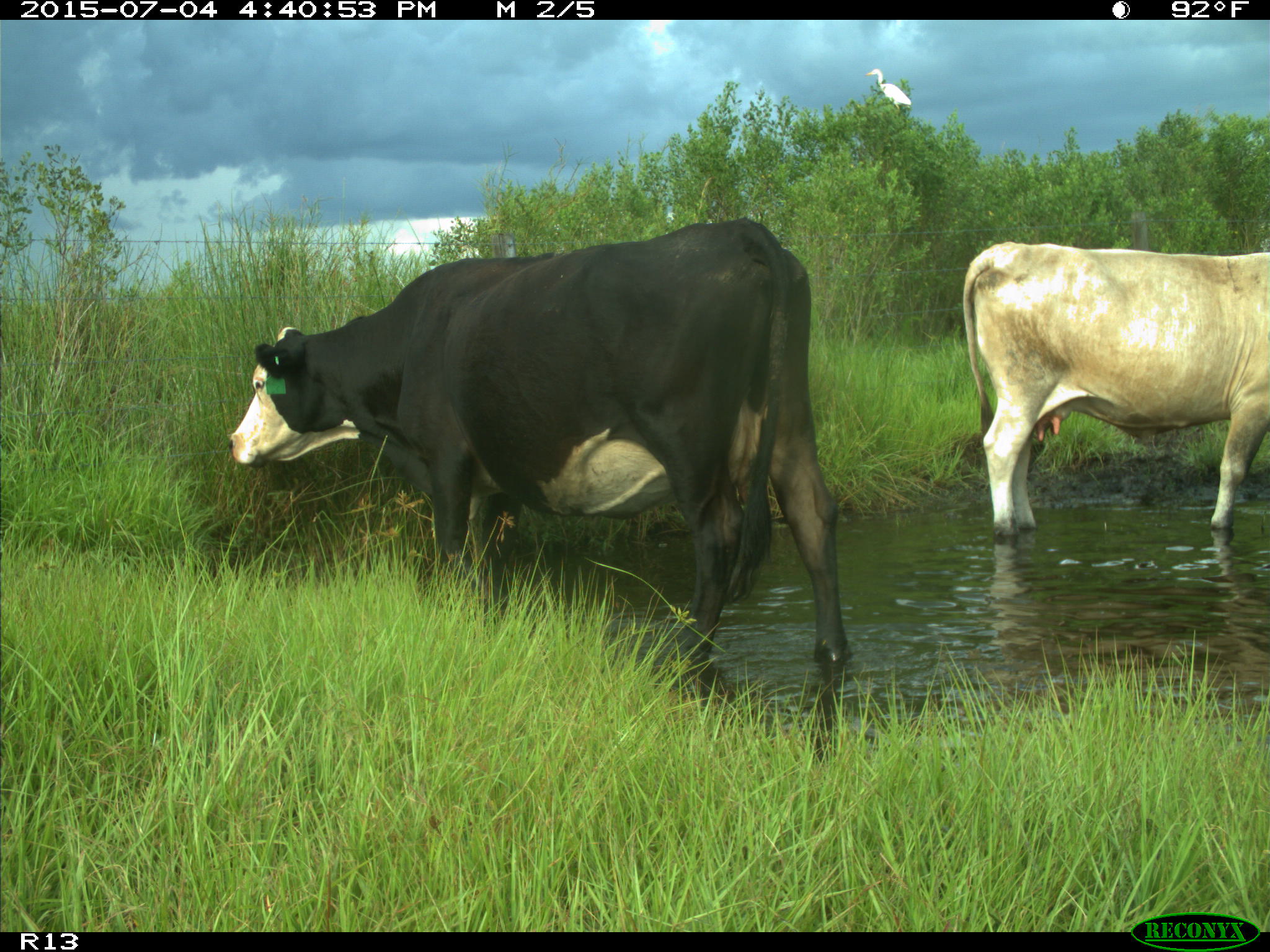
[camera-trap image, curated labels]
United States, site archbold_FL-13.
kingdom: Animalia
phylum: Chordata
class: Mammalia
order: Artiodactyla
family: Bovidae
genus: Bos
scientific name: Bos taurus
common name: domestic cow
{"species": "Bos taurus (domestic cow)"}